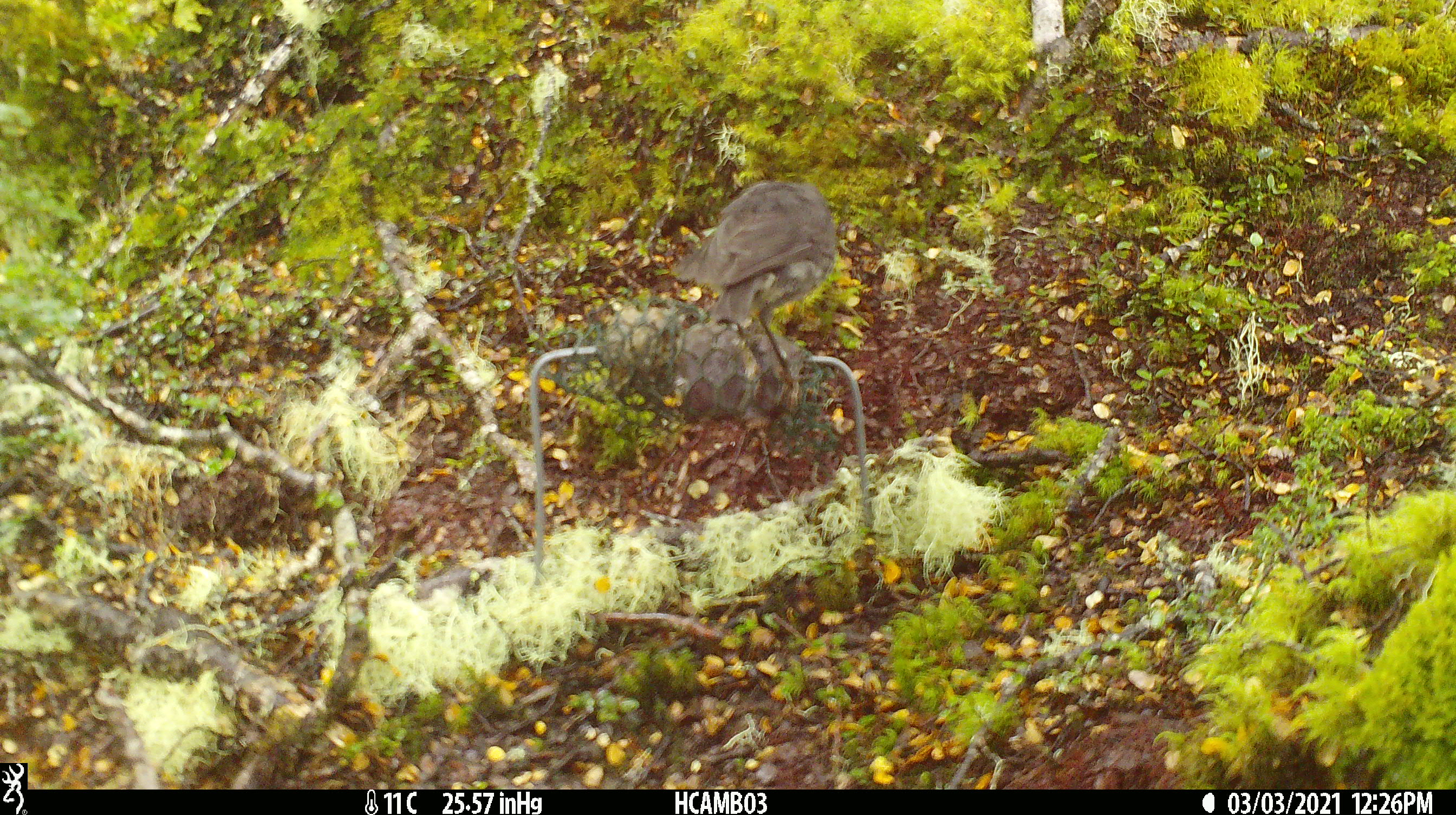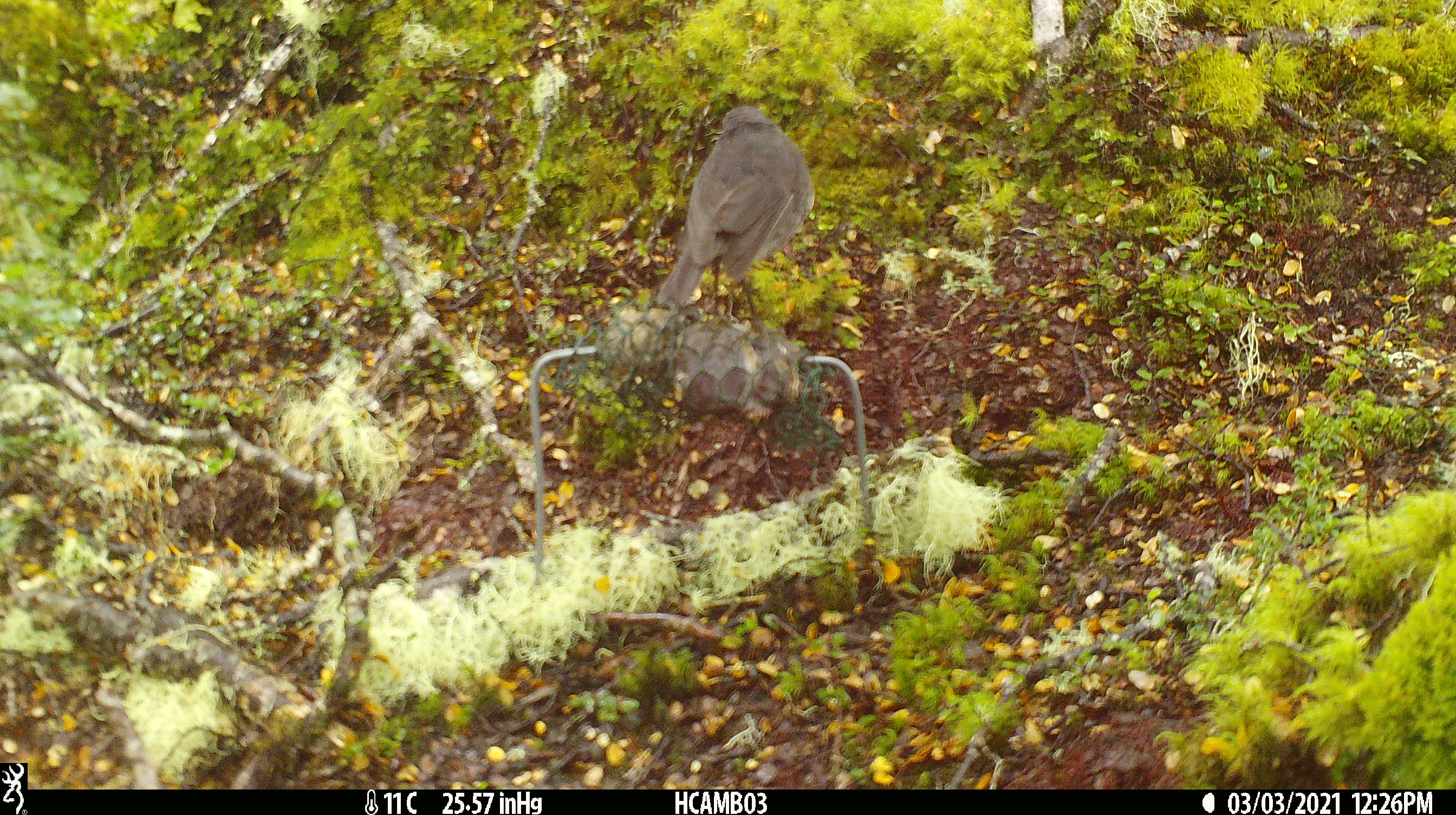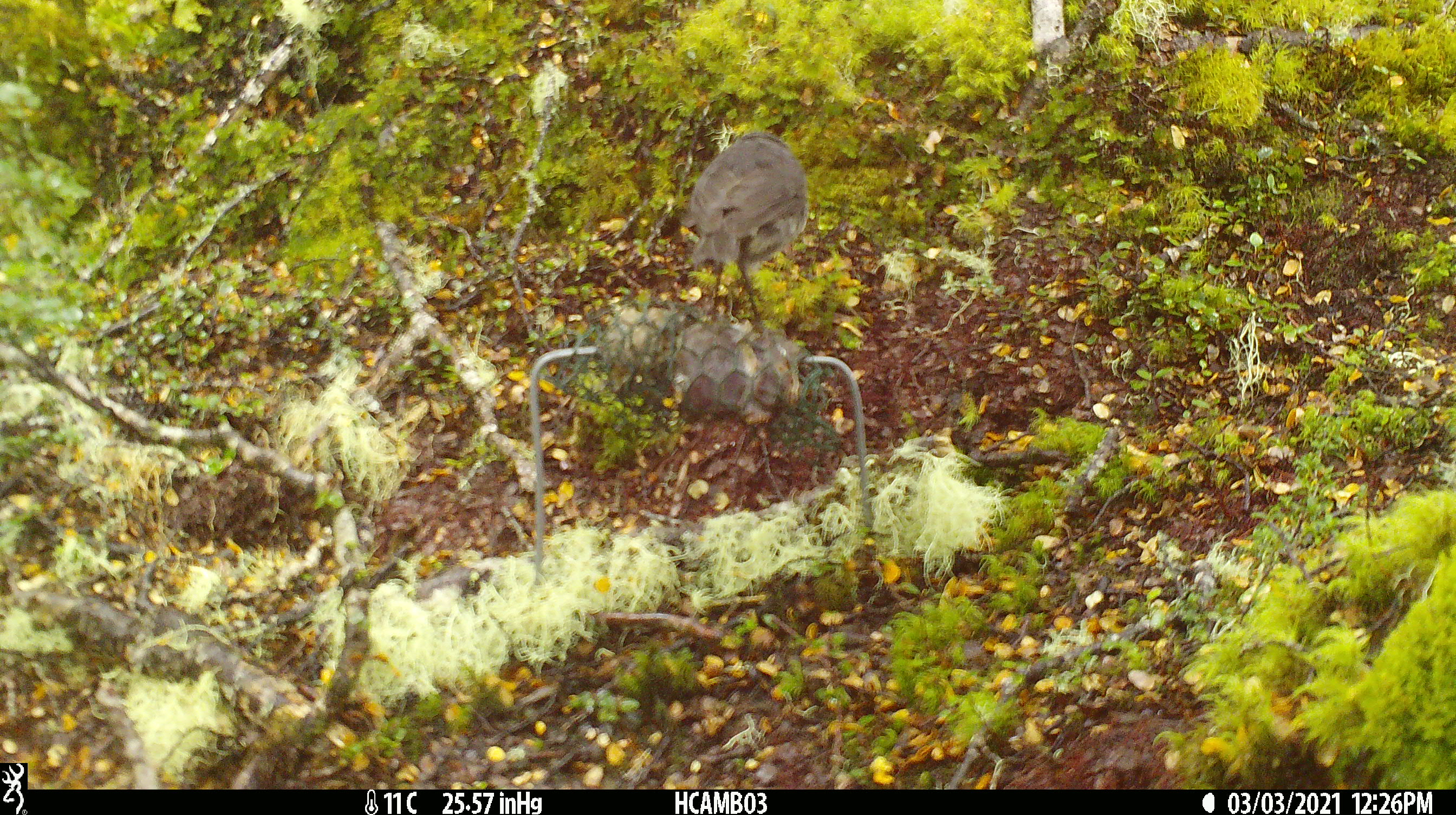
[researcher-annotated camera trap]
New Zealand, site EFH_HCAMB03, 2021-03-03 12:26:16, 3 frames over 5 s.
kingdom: Animalia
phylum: Chordata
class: Aves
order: Passeriformes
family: Petroicidae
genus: Petroica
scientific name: Petroica australis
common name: new zealand robin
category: robin